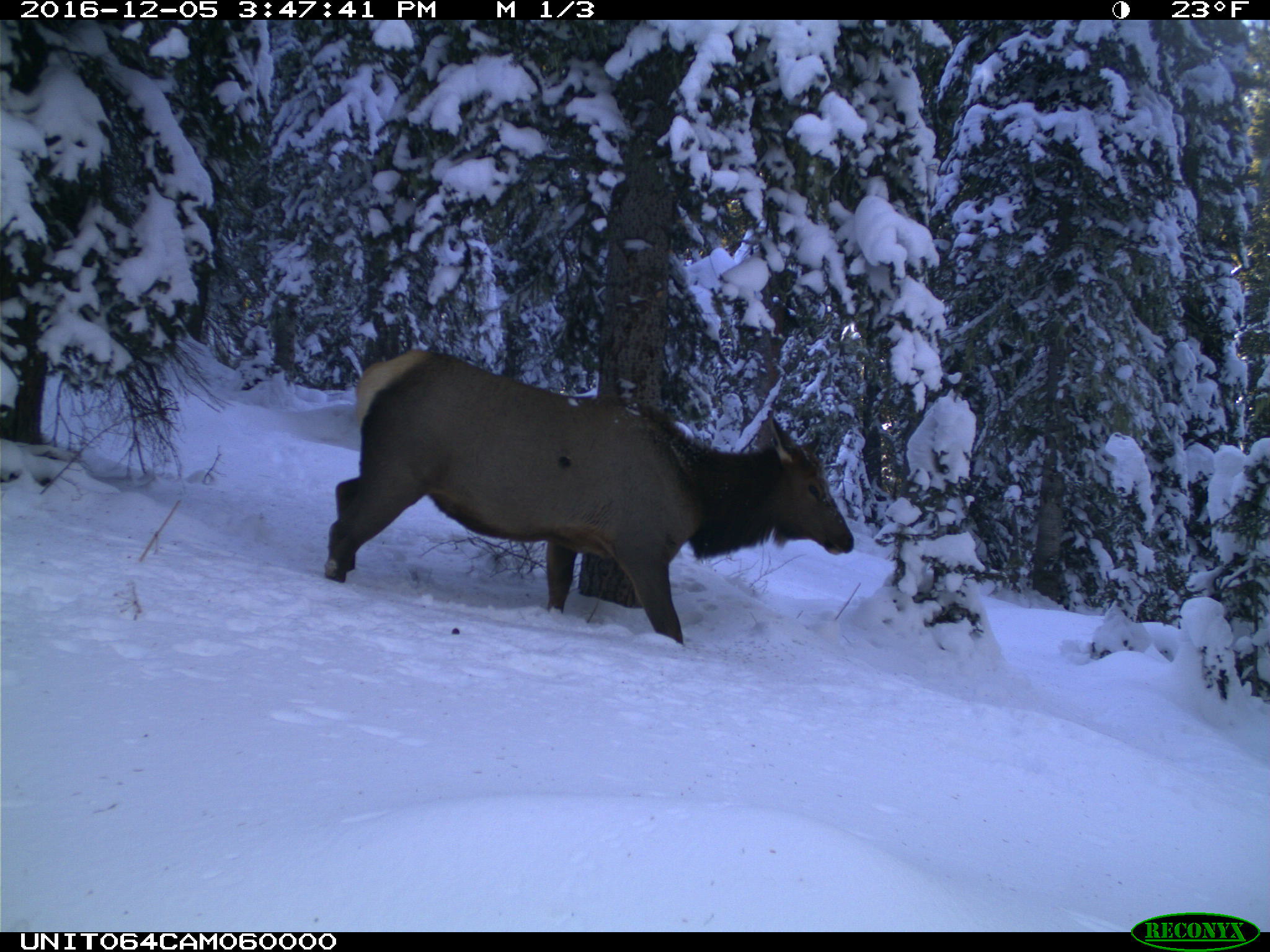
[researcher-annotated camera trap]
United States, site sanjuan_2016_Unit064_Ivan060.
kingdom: Animalia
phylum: Chordata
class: Mammalia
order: Artiodactyla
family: Cervidae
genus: Cervus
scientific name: Cervus elaphus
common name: red deer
Cervus elaphus (red deer).